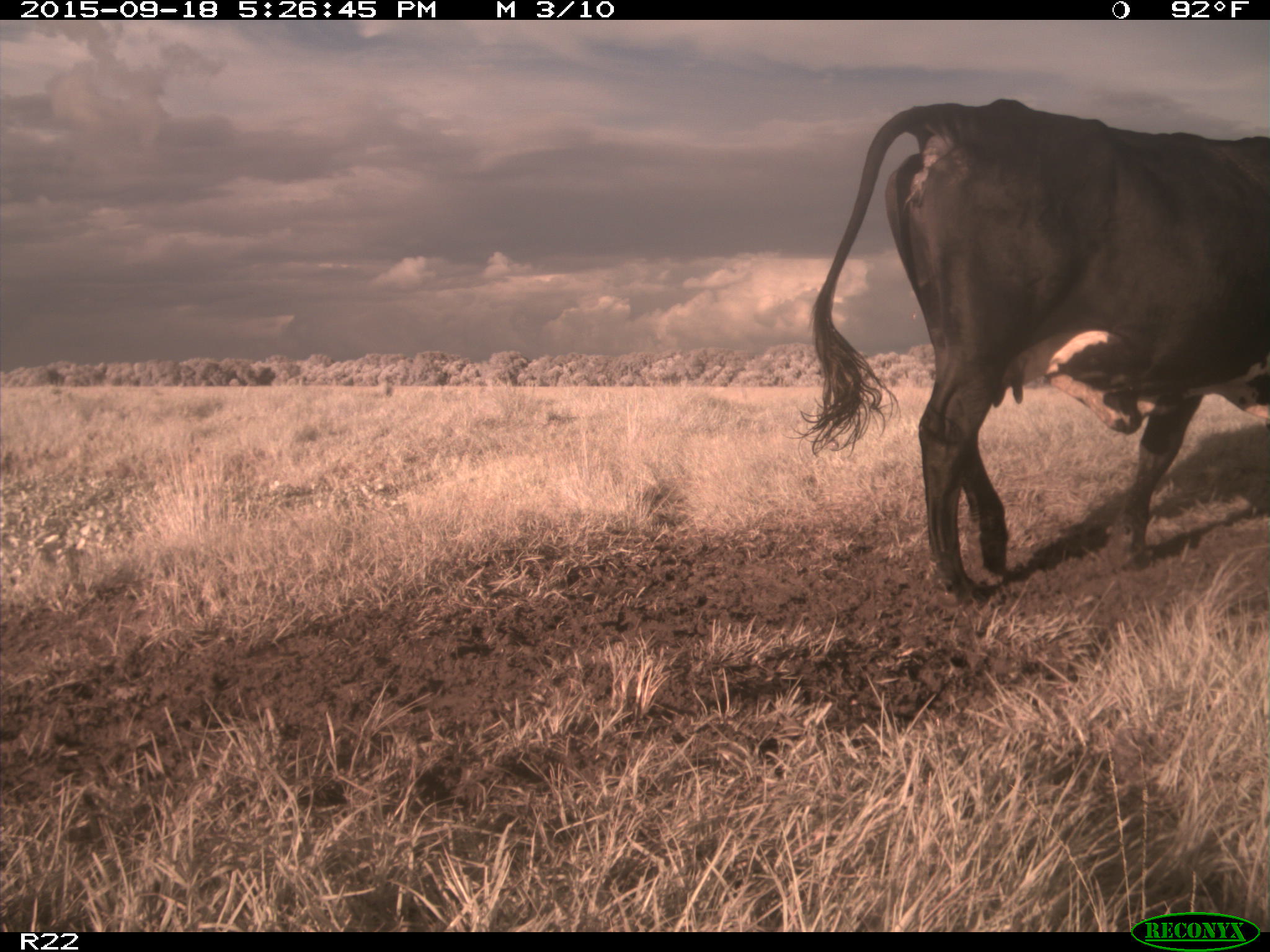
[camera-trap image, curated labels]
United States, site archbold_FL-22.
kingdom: Animalia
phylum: Chordata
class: Mammalia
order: Artiodactyla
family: Bovidae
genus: Bos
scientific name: Bos taurus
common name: domestic cow